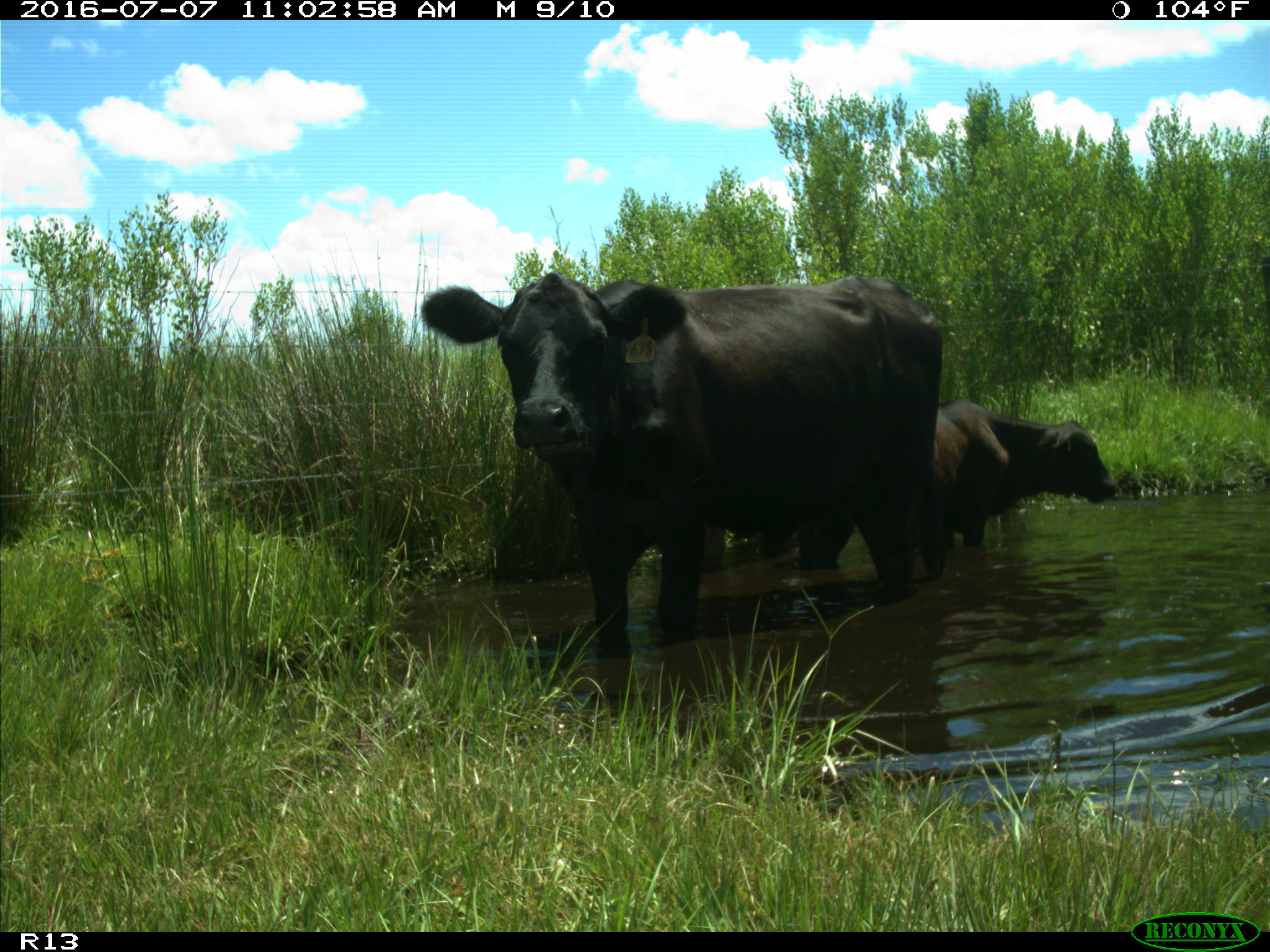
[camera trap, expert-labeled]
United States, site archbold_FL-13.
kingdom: Animalia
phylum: Chordata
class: Mammalia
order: Artiodactyla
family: Bovidae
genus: Bos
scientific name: Bos taurus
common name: domestic cow